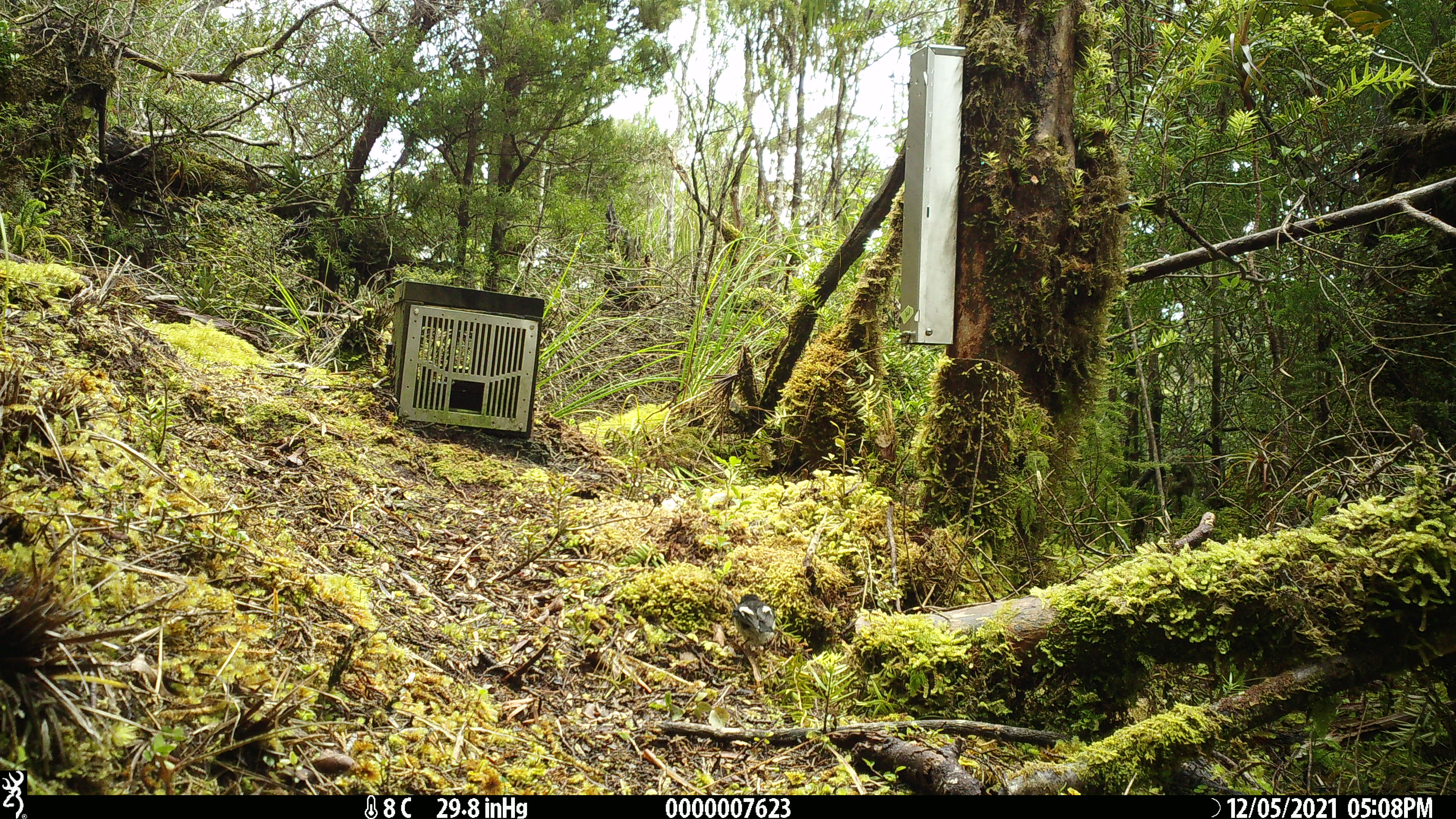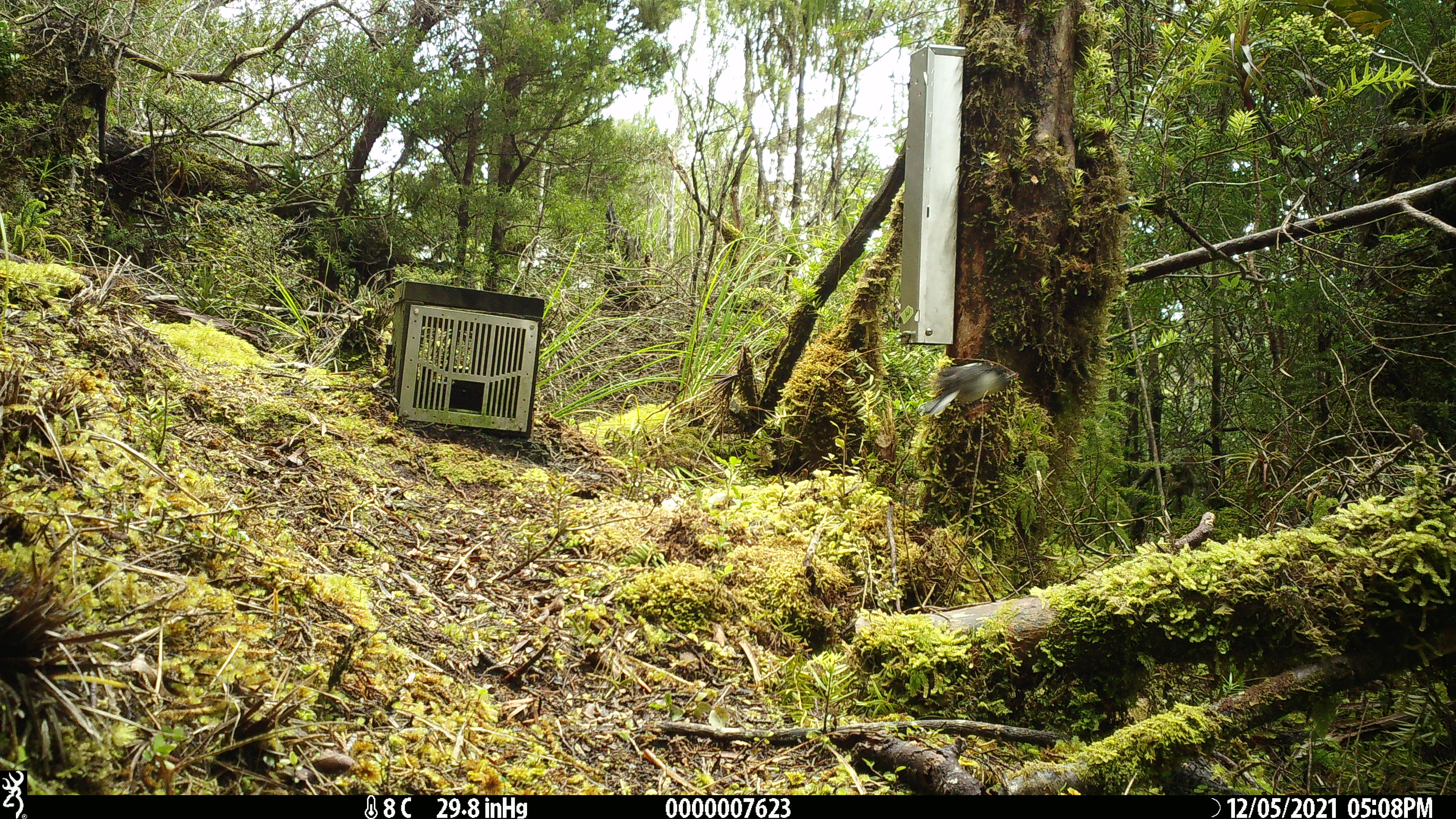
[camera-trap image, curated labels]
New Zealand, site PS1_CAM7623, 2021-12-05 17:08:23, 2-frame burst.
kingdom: Animalia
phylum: Chordata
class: Aves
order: Passeriformes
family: Petroicidae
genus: Petroica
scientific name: Petroica macrocephala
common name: tomtit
Tomtit (Petroica macrocephala).